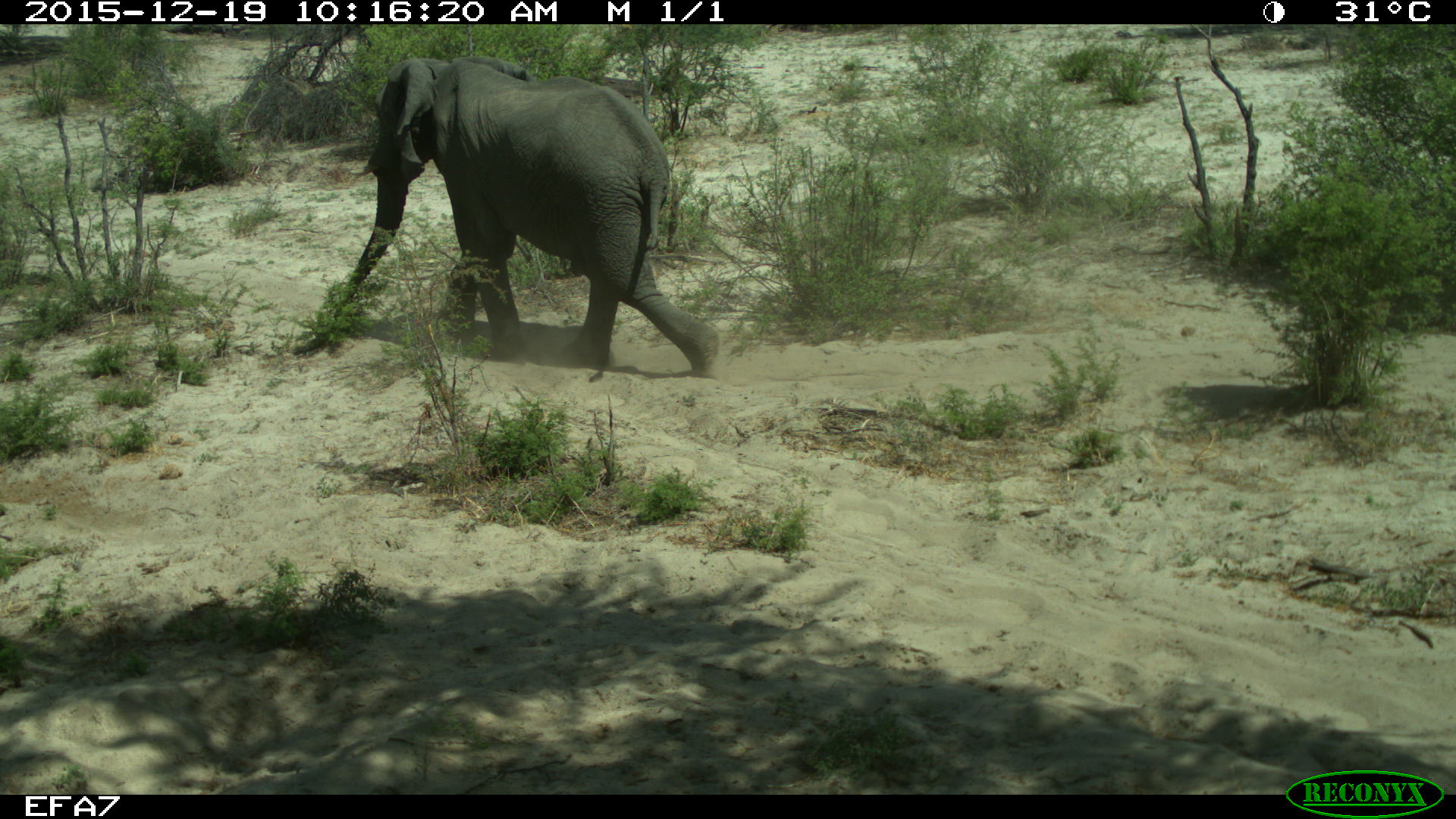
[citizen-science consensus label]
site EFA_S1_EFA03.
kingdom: Animalia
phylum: Chordata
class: Mammalia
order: Proboscidea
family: Elephantidae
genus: Loxodonta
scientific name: Loxodonta africana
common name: african bush elephant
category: elephant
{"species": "elephant (african bush elephant) (Loxodonta africana)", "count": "1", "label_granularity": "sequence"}